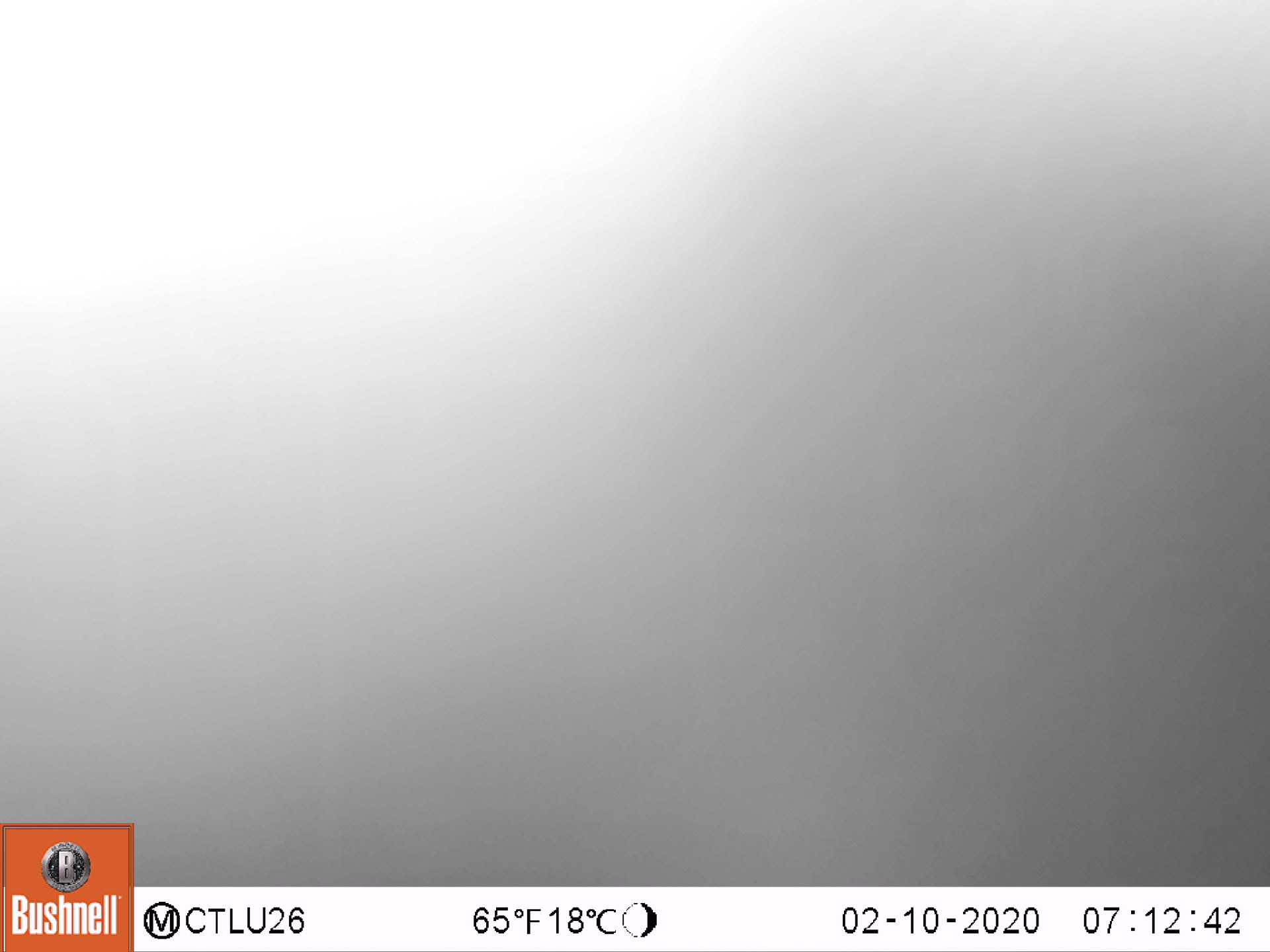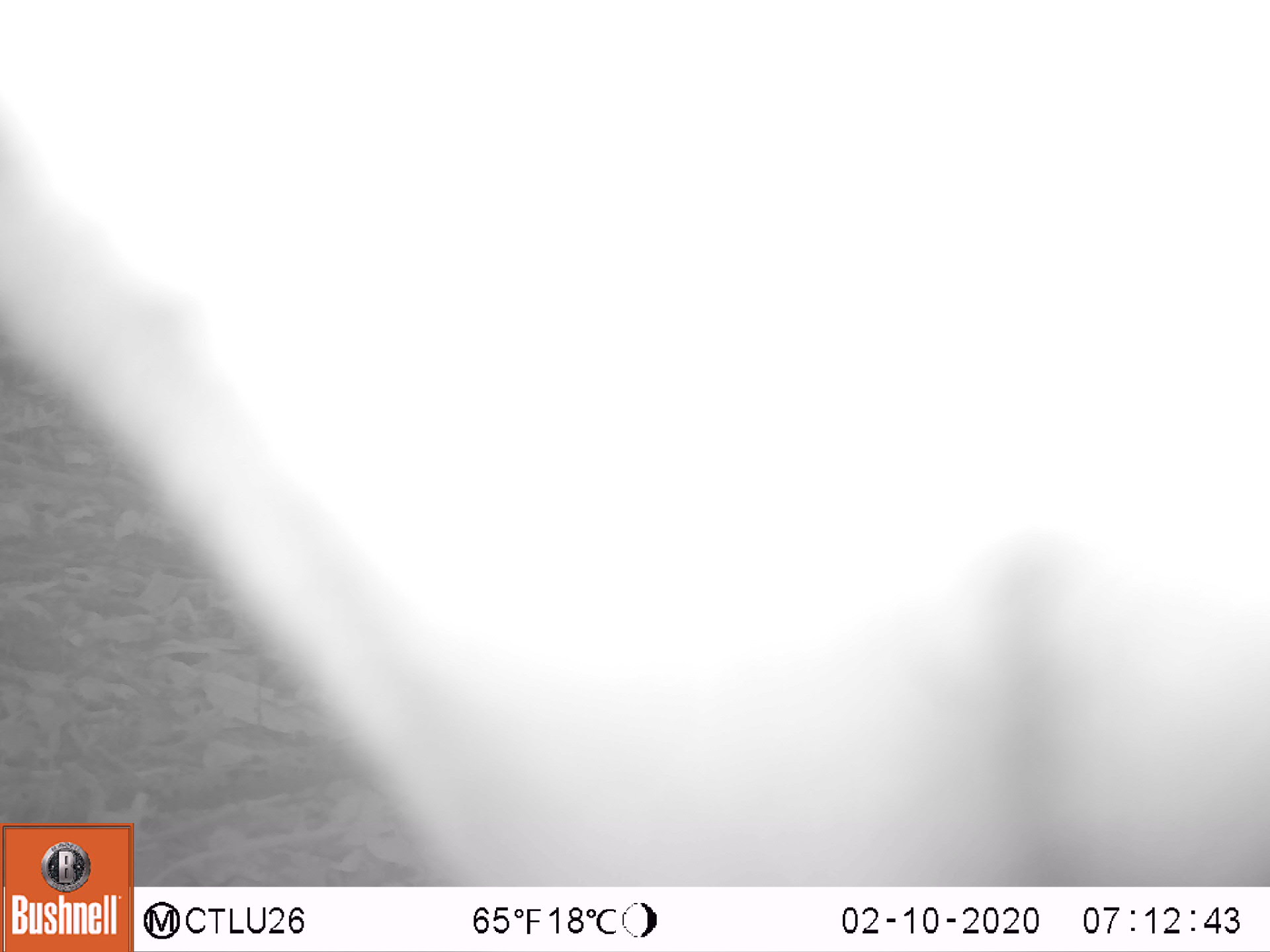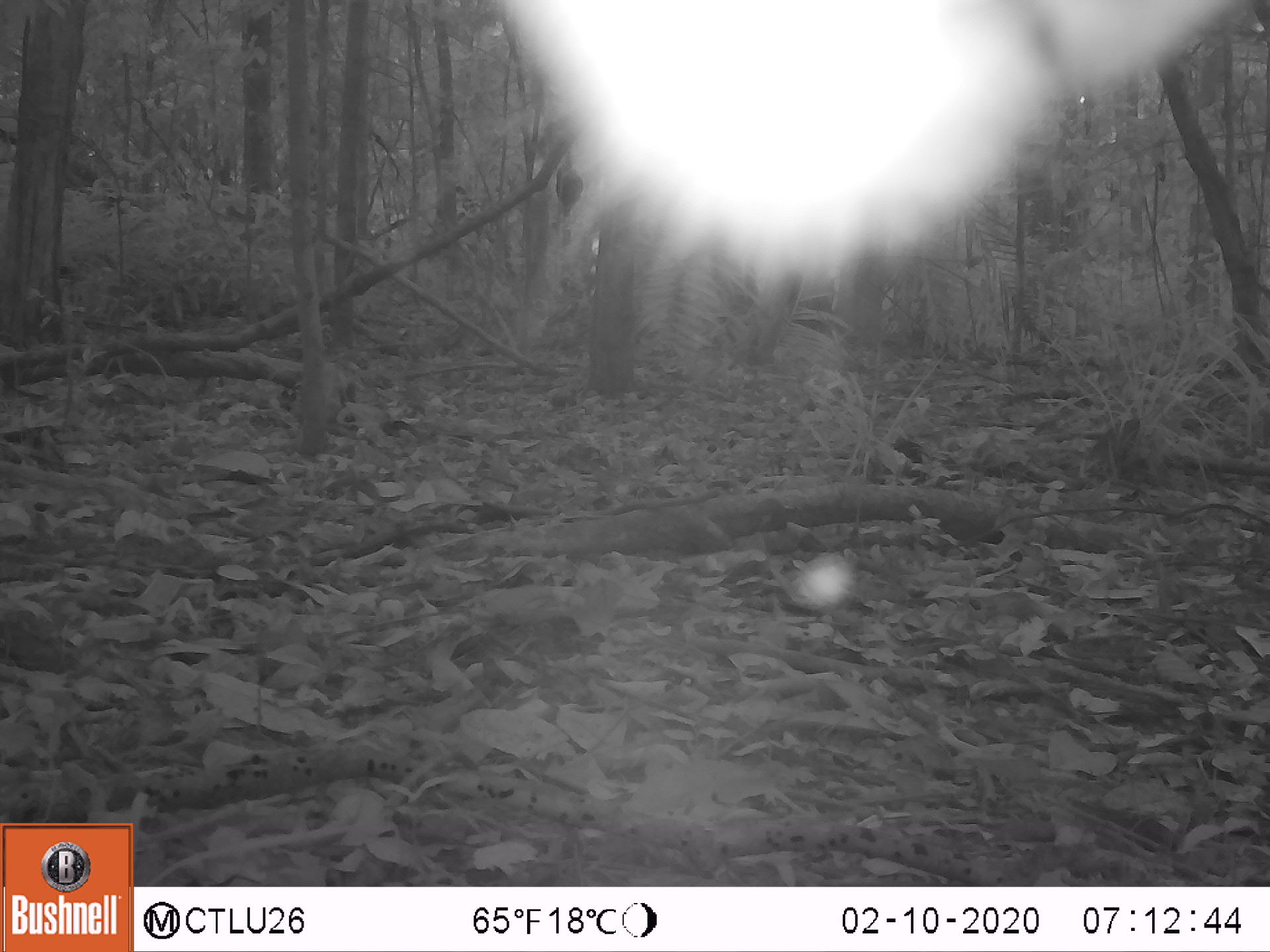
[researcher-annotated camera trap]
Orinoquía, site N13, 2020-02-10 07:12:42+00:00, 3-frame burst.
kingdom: Animalia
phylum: Chordata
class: Mammalia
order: Carnivora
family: Felidae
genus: Puma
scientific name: Puma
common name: puma